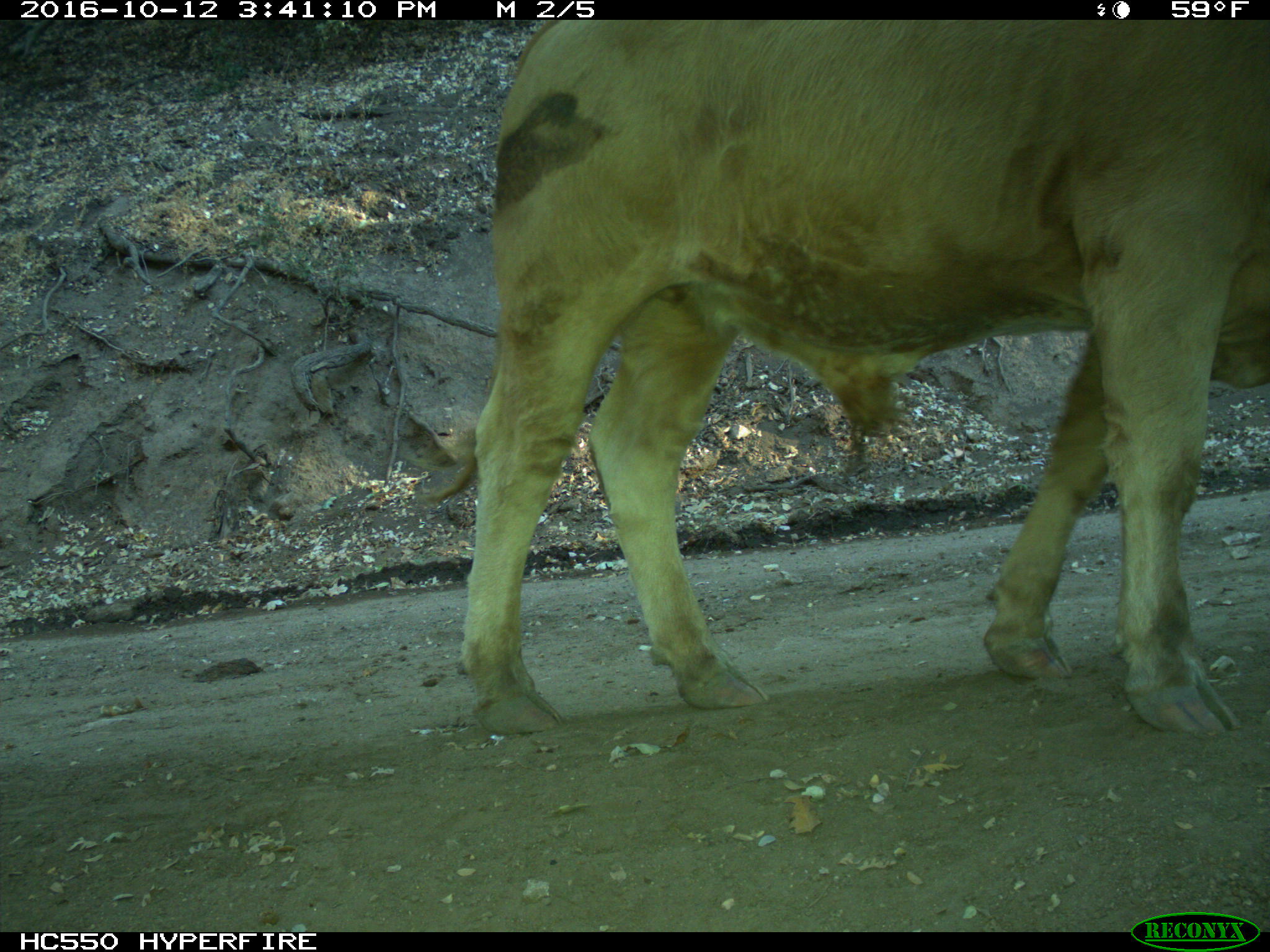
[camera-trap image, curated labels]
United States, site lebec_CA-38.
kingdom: Animalia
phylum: Chordata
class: Mammalia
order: Artiodactyla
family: Bovidae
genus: Bos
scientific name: Bos taurus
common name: domestic cow